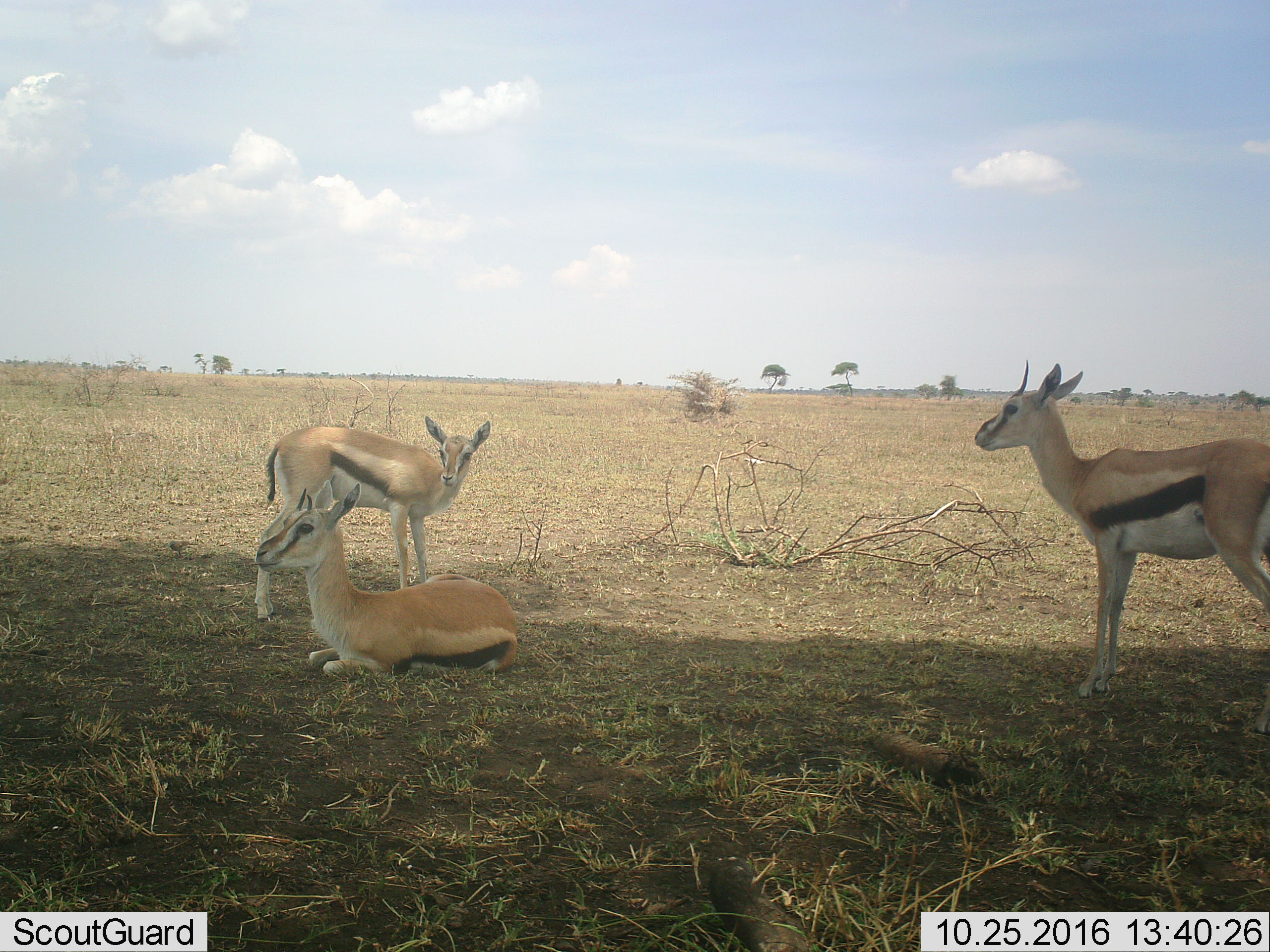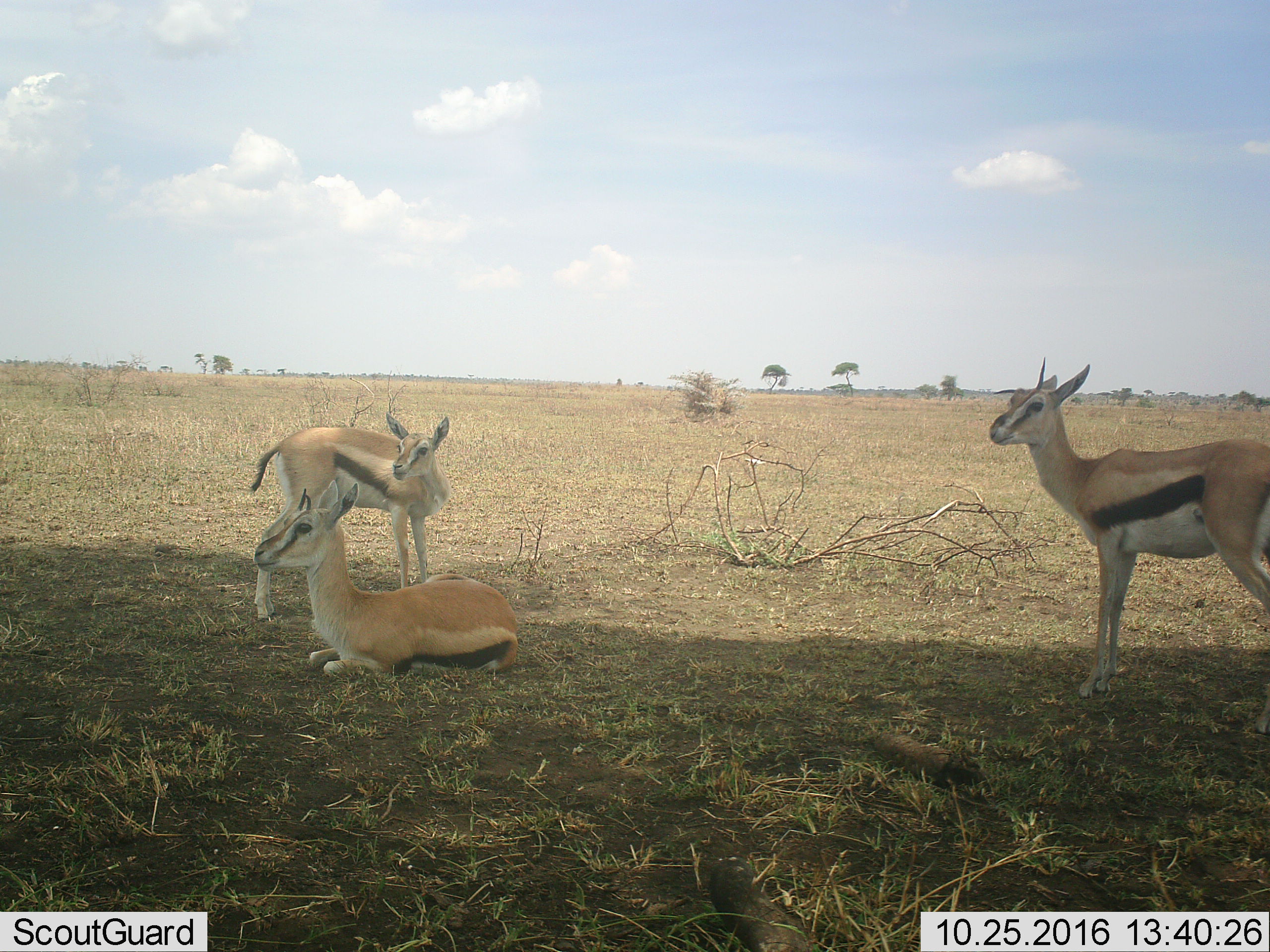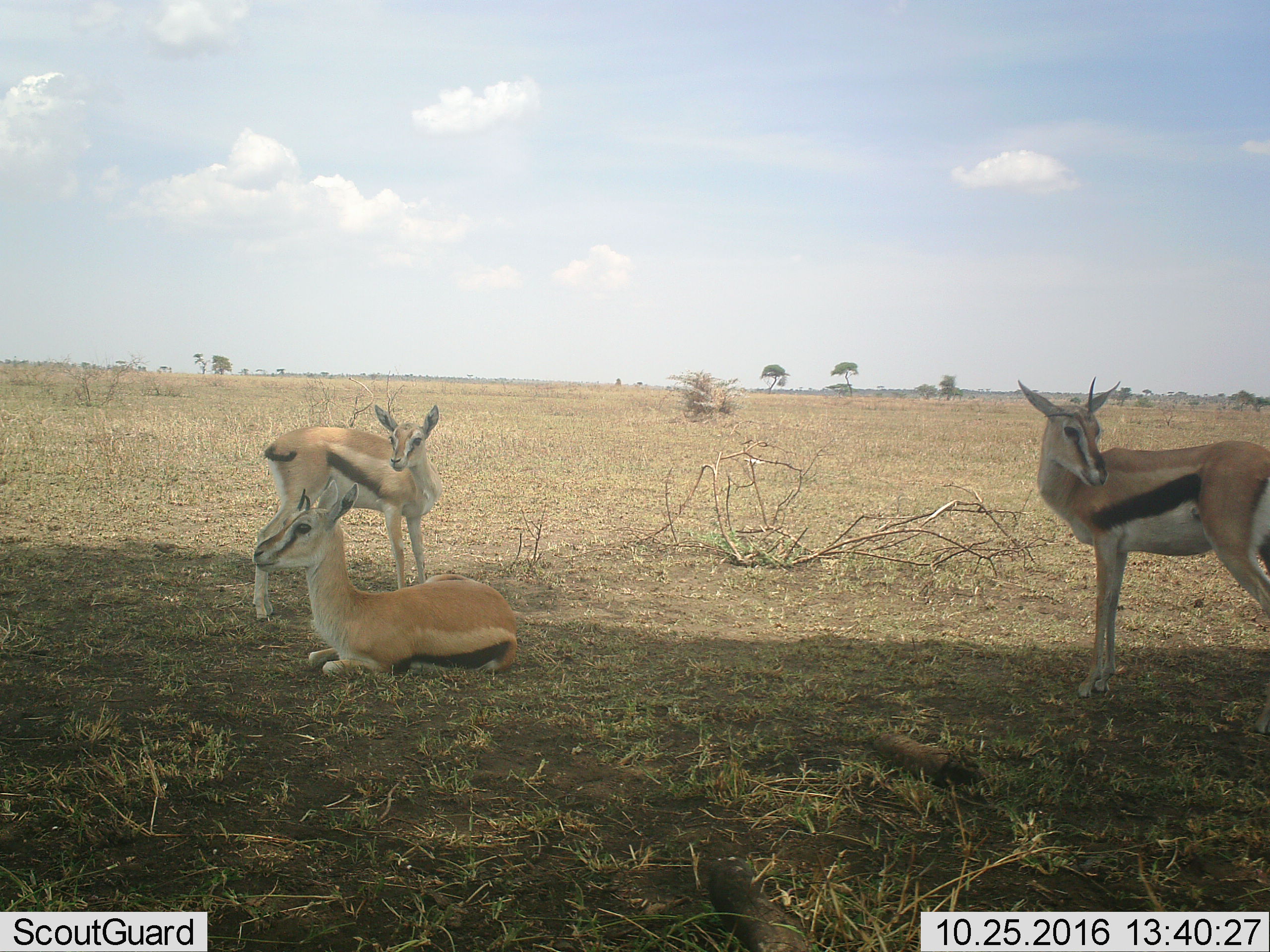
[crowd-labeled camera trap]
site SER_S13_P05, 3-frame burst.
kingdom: Animalia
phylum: Chordata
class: Mammalia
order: Artiodactyla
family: Bovidae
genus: Eudorcas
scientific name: Eudorcas thomsonii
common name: thomson's gazelle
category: gazellethomsons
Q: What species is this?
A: Gazellethomsons (thomson's gazelle) (Eudorcas thomsonii).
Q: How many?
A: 3.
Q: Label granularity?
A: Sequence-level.